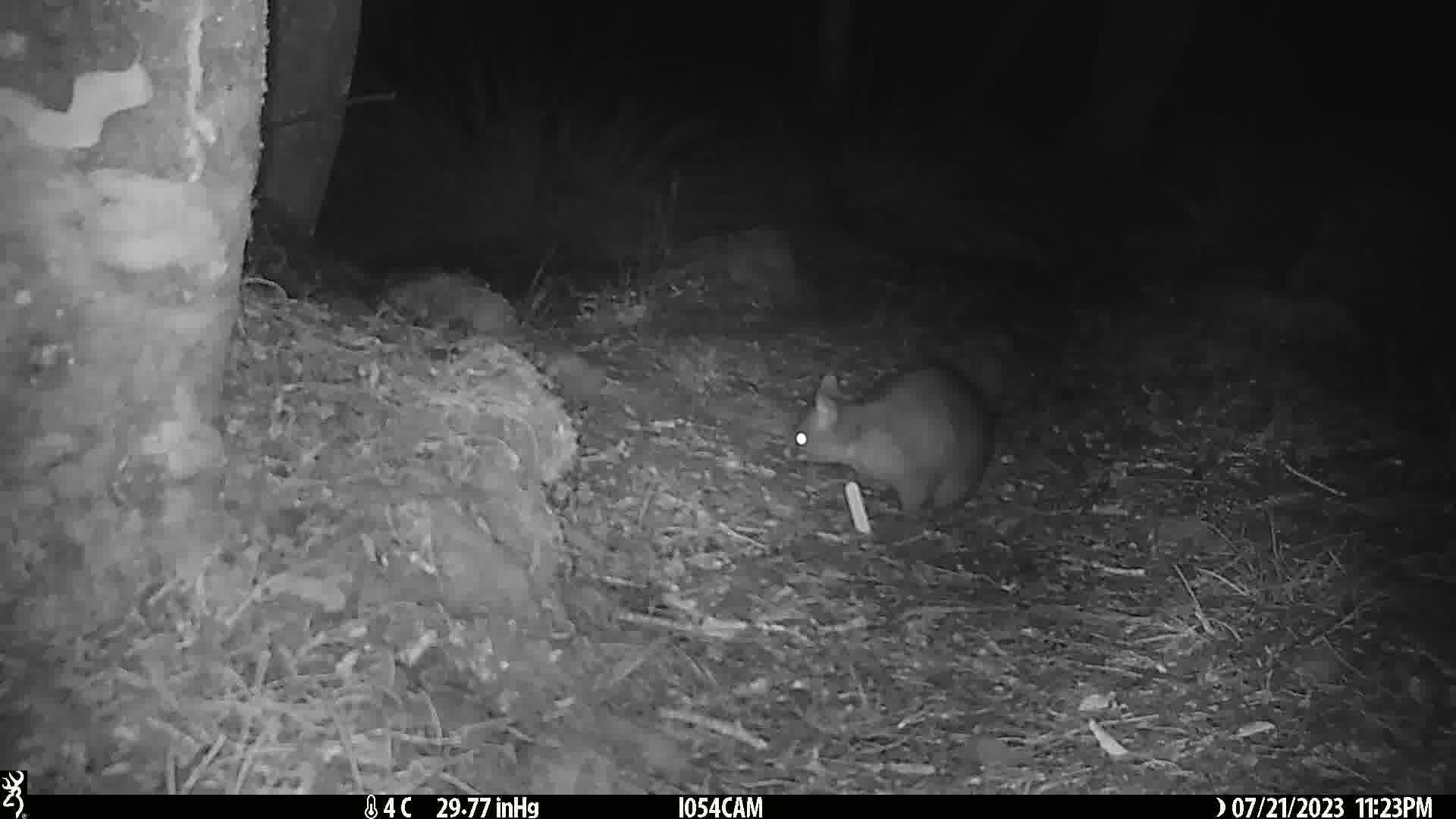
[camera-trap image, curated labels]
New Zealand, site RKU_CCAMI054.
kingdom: Animalia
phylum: Chordata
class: Mammalia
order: Diprotodontia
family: Phalangeridae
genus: Trichosurus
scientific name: Trichosurus vulpecula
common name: common brushtail possum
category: possum